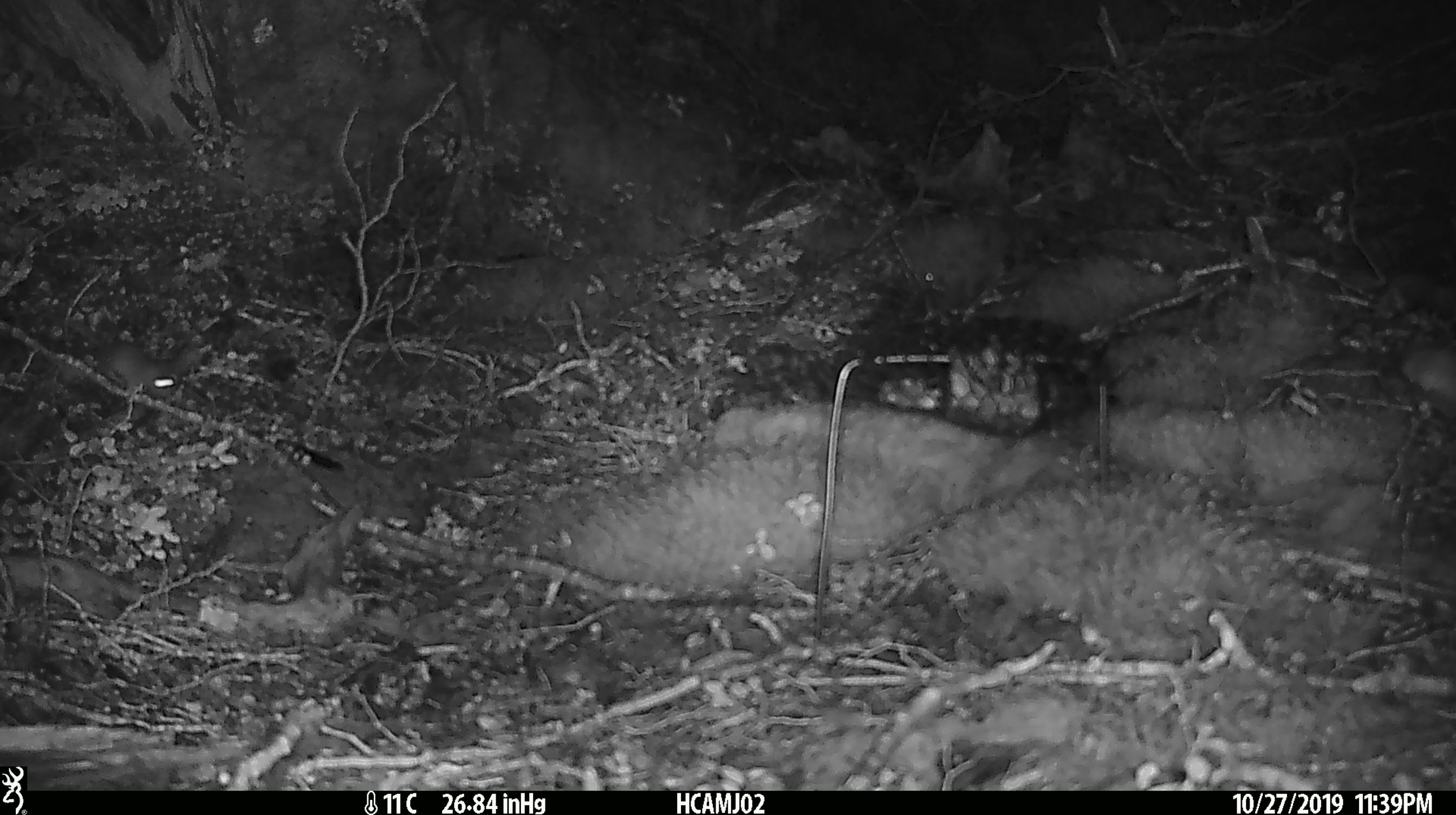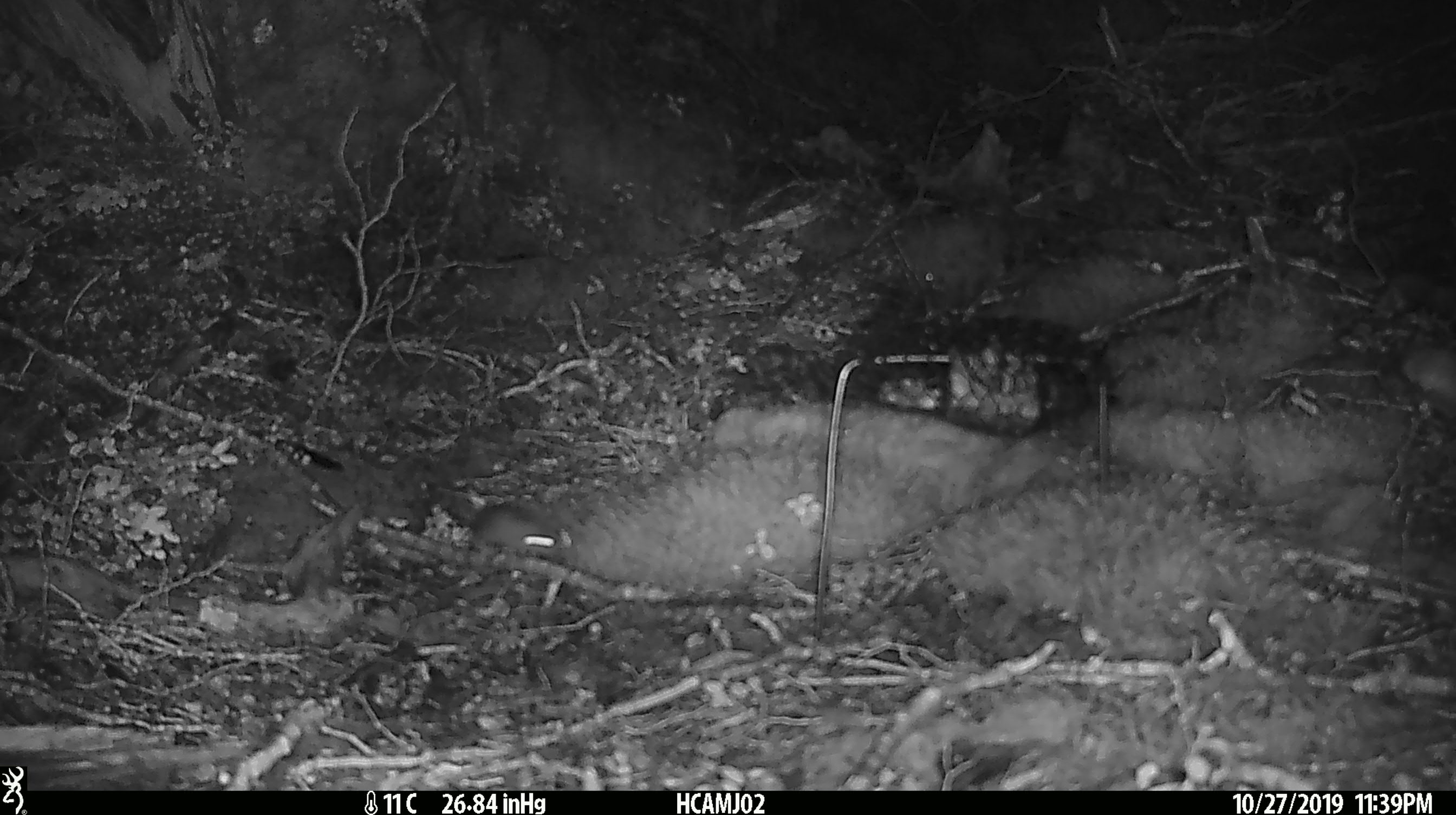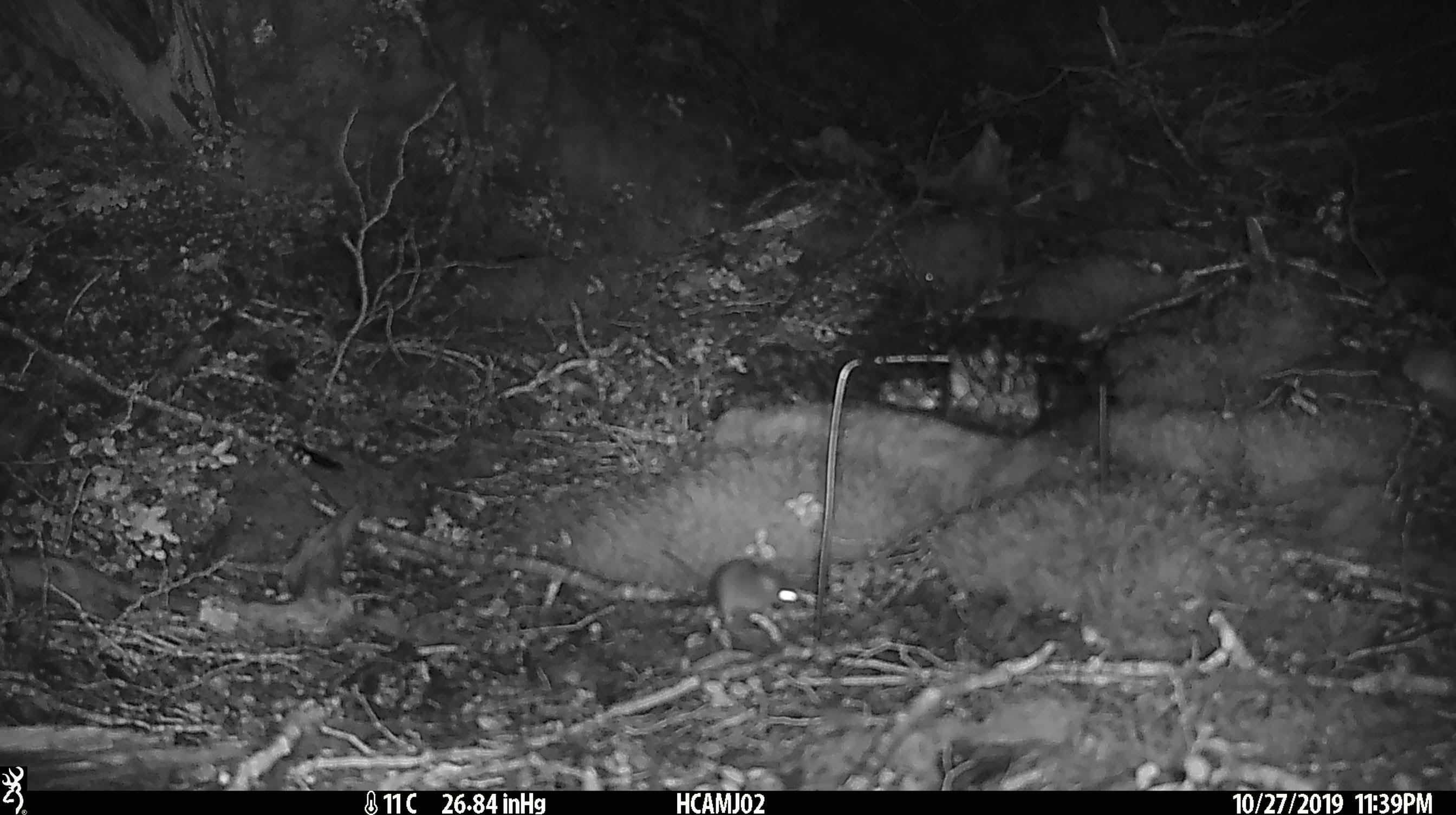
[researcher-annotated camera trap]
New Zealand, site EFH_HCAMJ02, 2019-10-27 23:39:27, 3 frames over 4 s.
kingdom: Animalia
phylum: Chordata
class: Mammalia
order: Rodentia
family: Muridae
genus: Mus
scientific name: Mus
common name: mouse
Mouse (Mus).